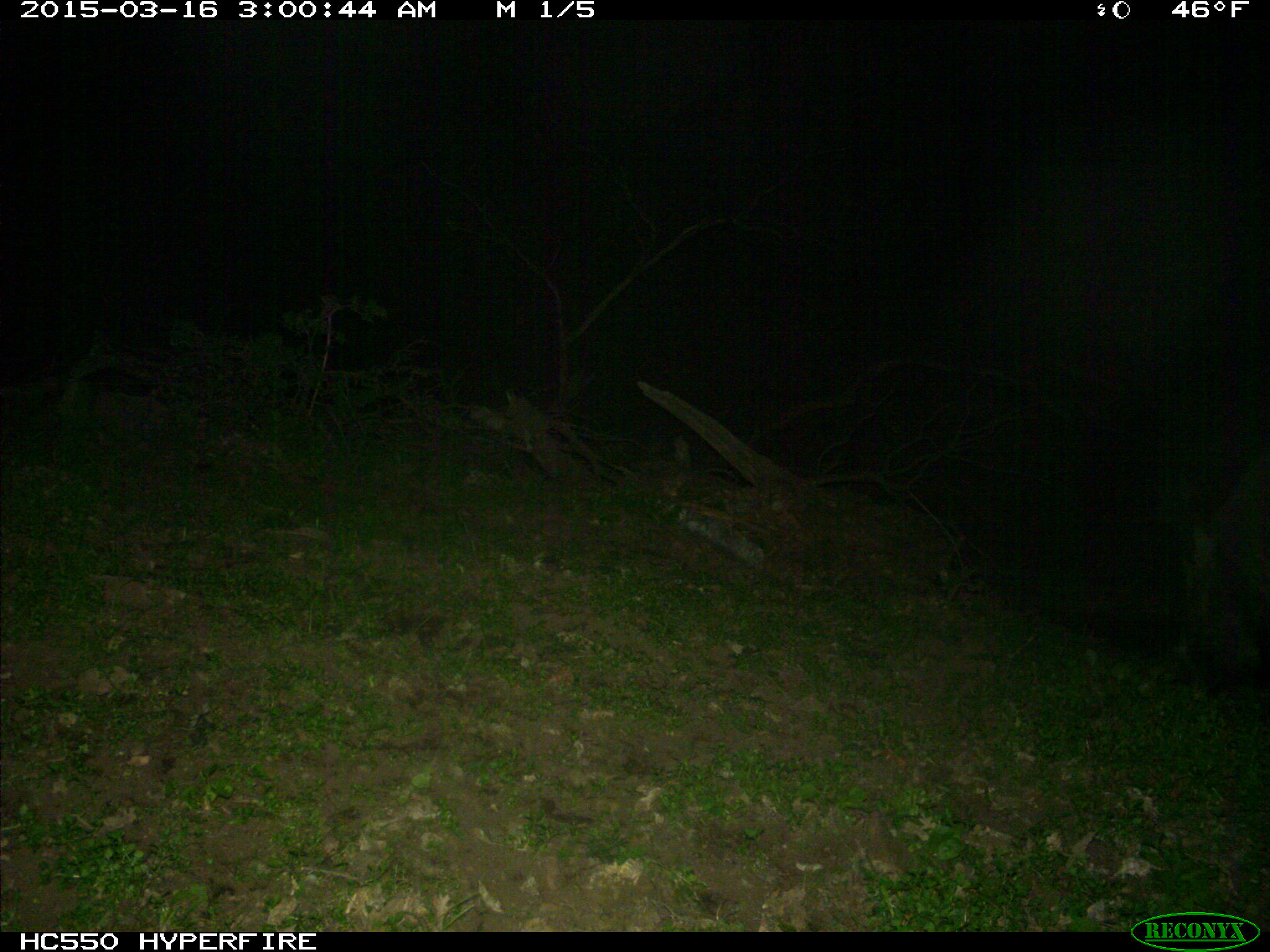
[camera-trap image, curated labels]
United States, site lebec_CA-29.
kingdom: Animalia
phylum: Chordata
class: Mammalia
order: Artiodactyla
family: Suidae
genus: Sus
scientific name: Sus scrofa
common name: wild boar